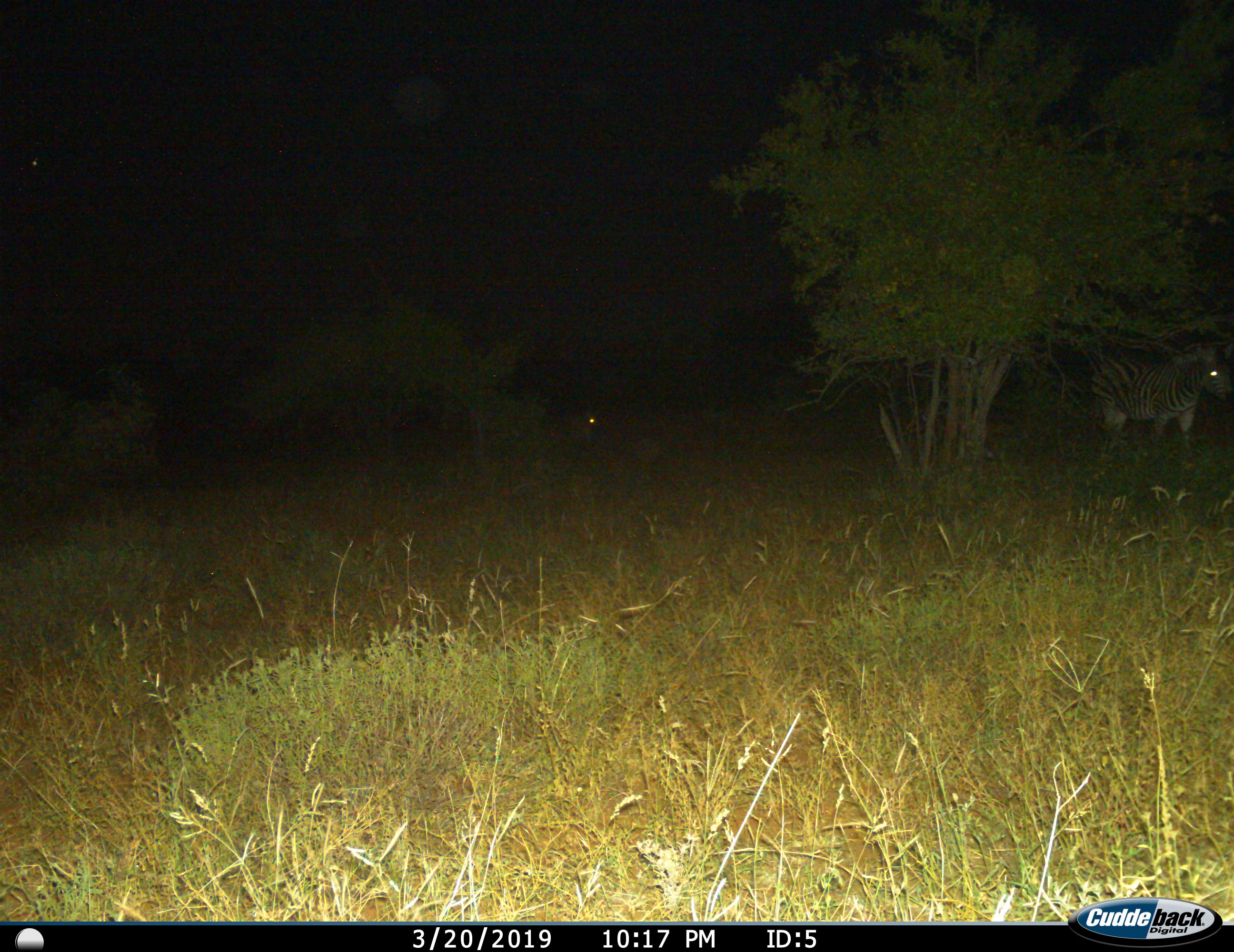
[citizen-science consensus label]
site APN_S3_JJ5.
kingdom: Animalia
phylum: Chordata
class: Mammalia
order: Perissodactyla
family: Equidae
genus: Equus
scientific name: Equus quagga burchellii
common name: burchell's zebra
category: zebraburchells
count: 1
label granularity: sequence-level